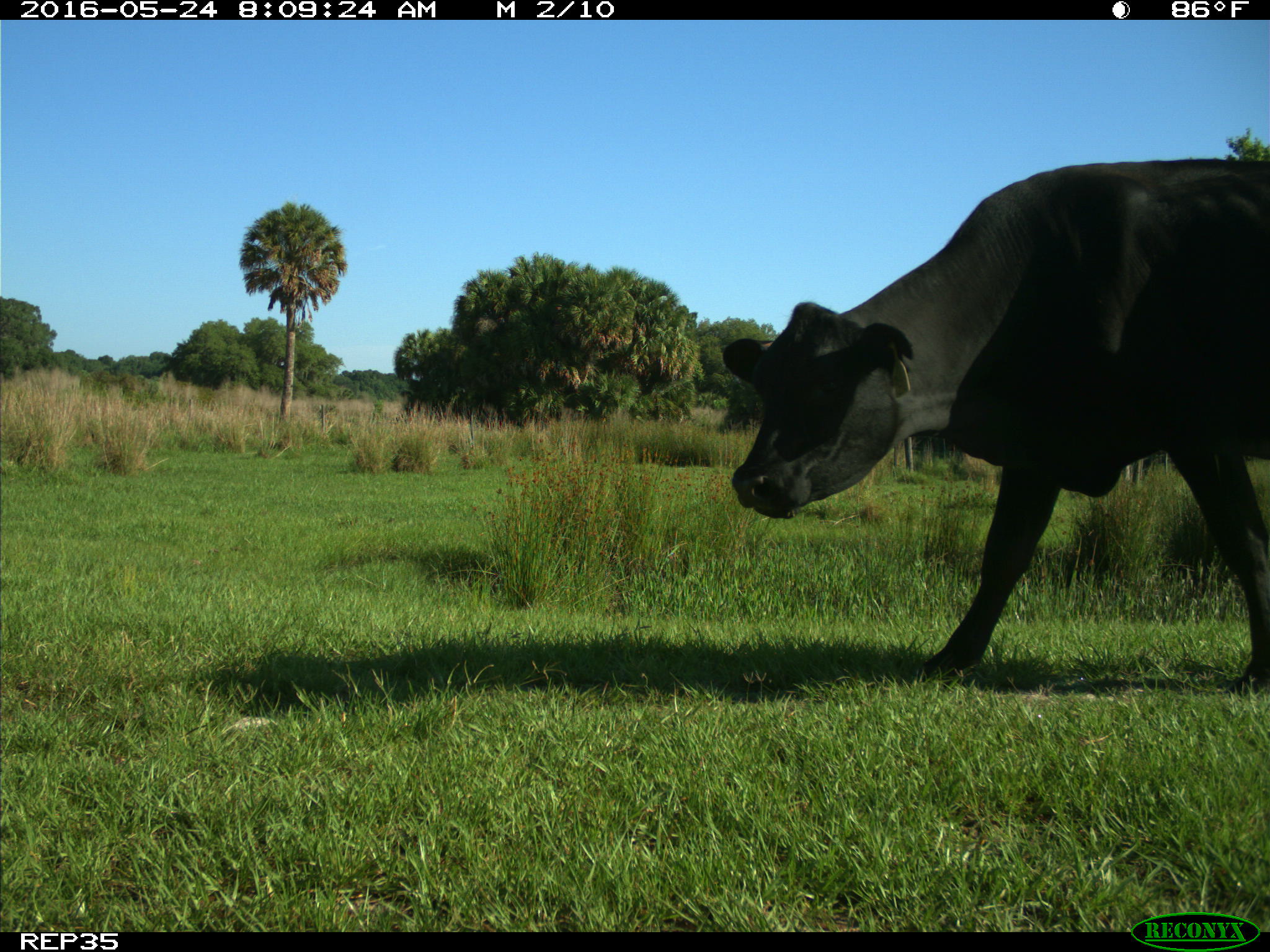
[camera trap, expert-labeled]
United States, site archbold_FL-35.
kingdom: Animalia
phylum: Chordata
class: Mammalia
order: Artiodactyla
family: Bovidae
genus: Bos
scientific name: Bos taurus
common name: domestic cow